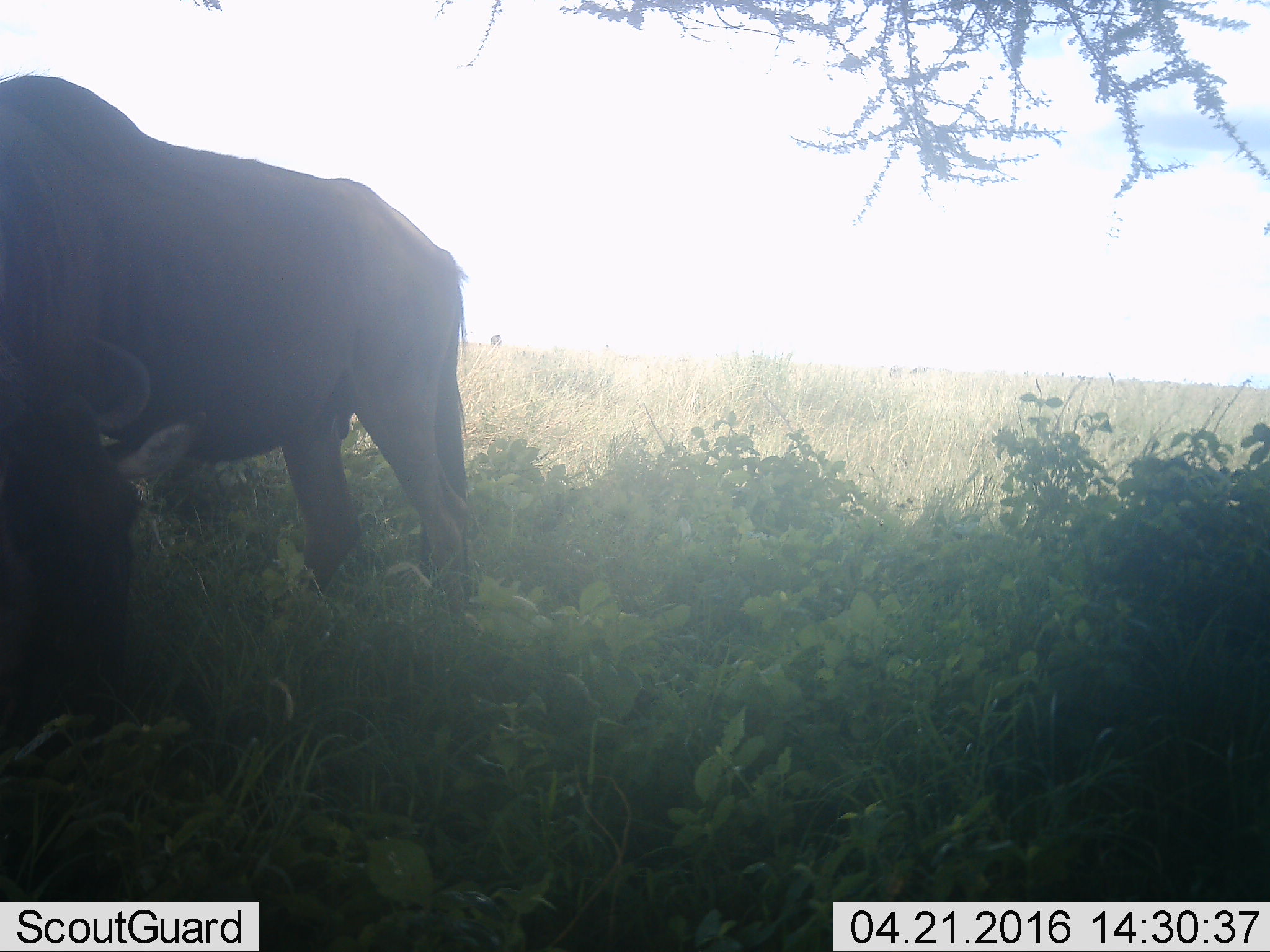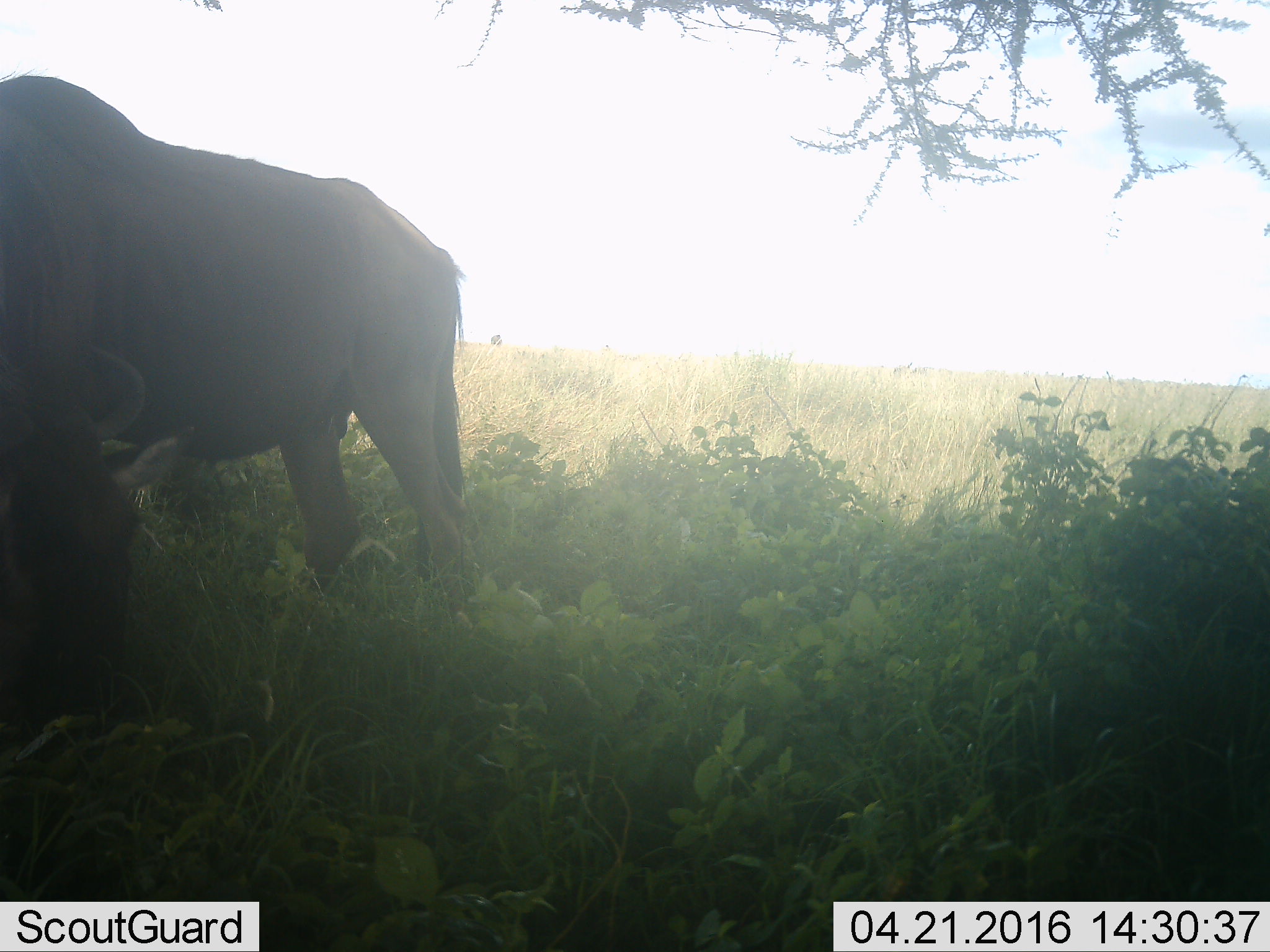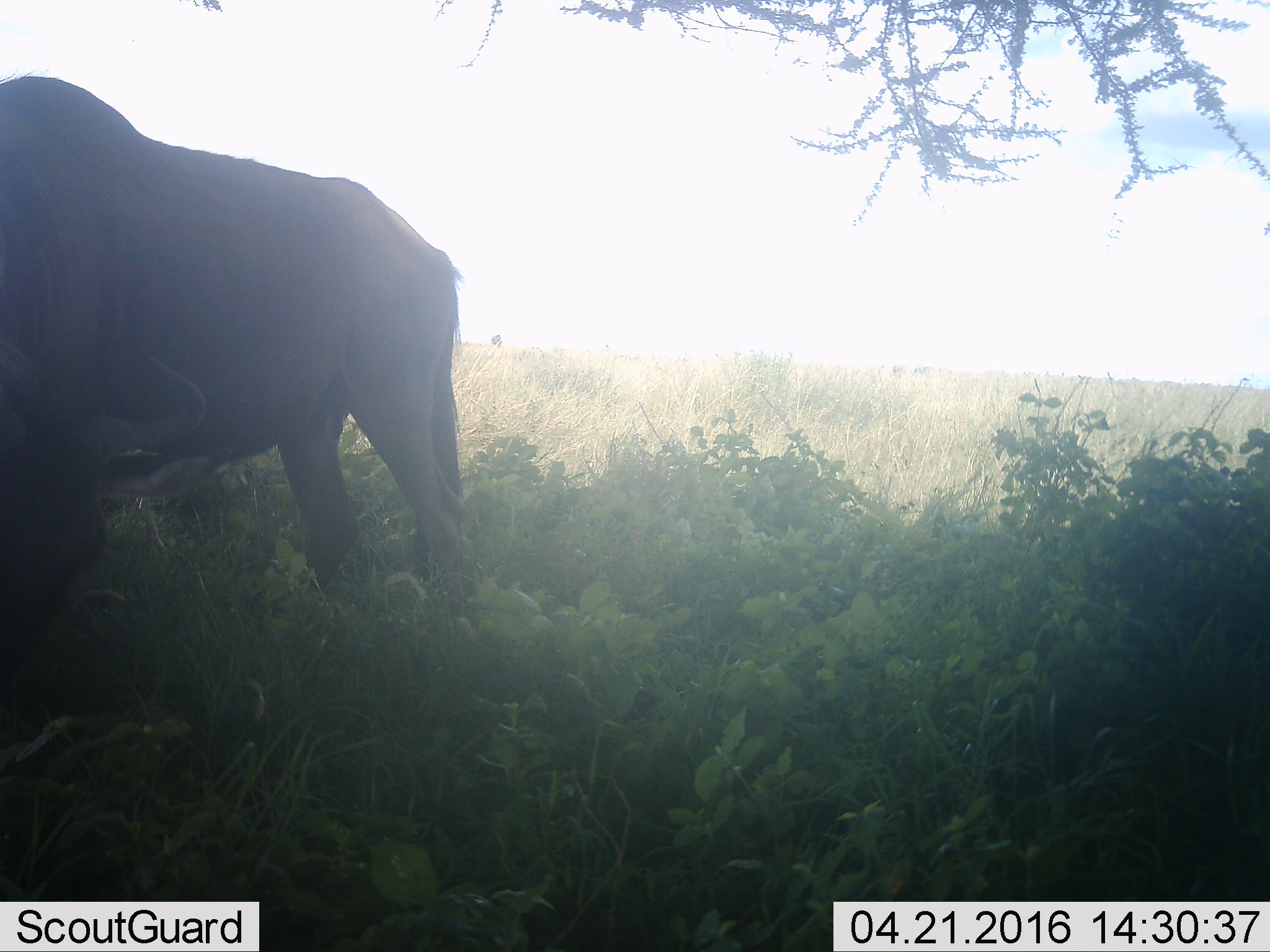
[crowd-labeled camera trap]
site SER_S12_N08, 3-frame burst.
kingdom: Animalia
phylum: Chordata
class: Mammalia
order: Artiodactyla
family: Bovidae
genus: Connochaetes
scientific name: Connochaetes taurinus taurinus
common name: blue wildebeest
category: wildebeestblue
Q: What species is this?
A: Wildebeestblue (blue wildebeest) (Connochaetes taurinus taurinus).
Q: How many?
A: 1.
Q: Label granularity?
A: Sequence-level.